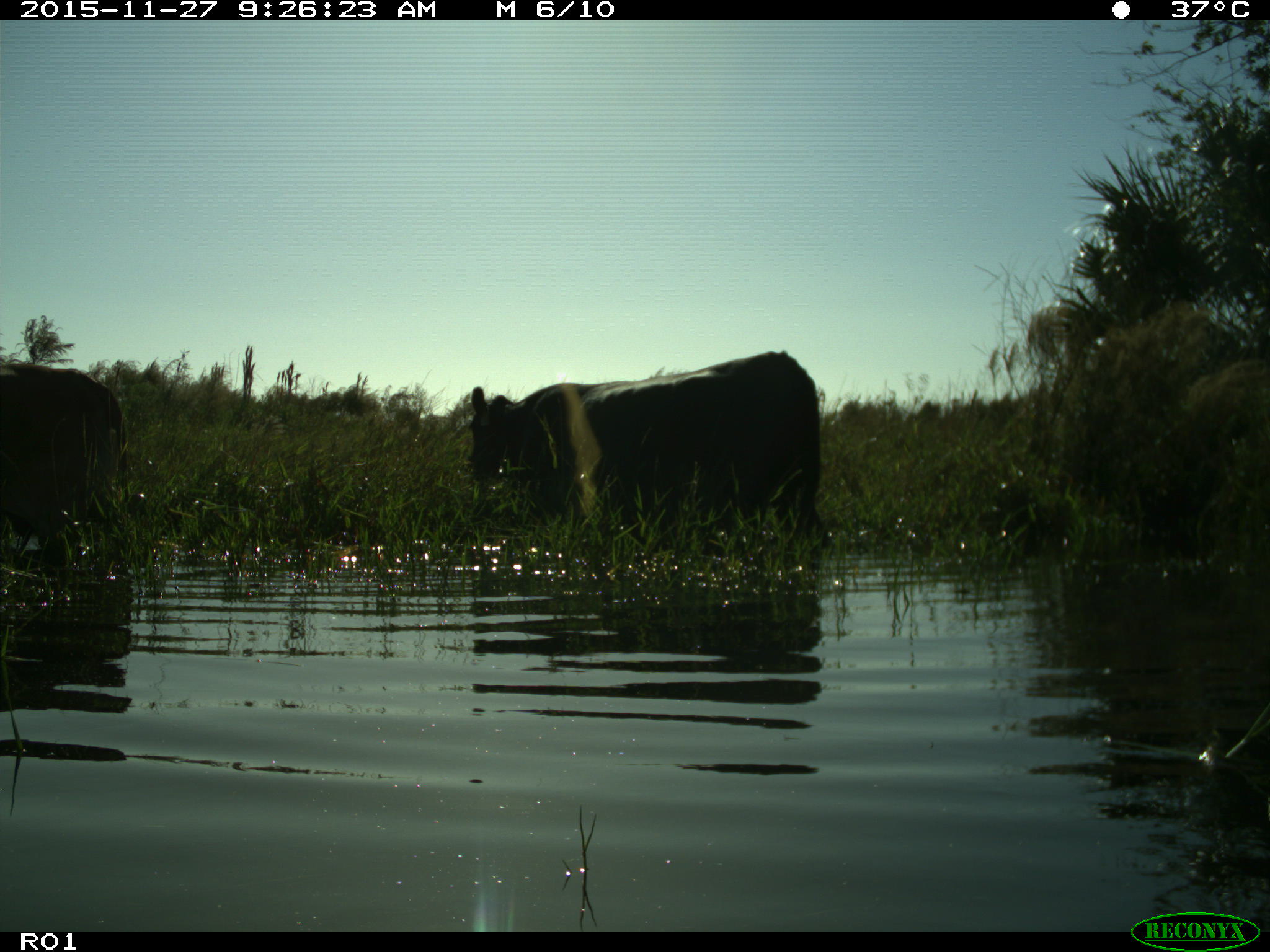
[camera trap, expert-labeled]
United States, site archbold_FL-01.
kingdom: Animalia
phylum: Chordata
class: Mammalia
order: Artiodactyla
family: Bovidae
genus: Bos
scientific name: Bos taurus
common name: domestic cow